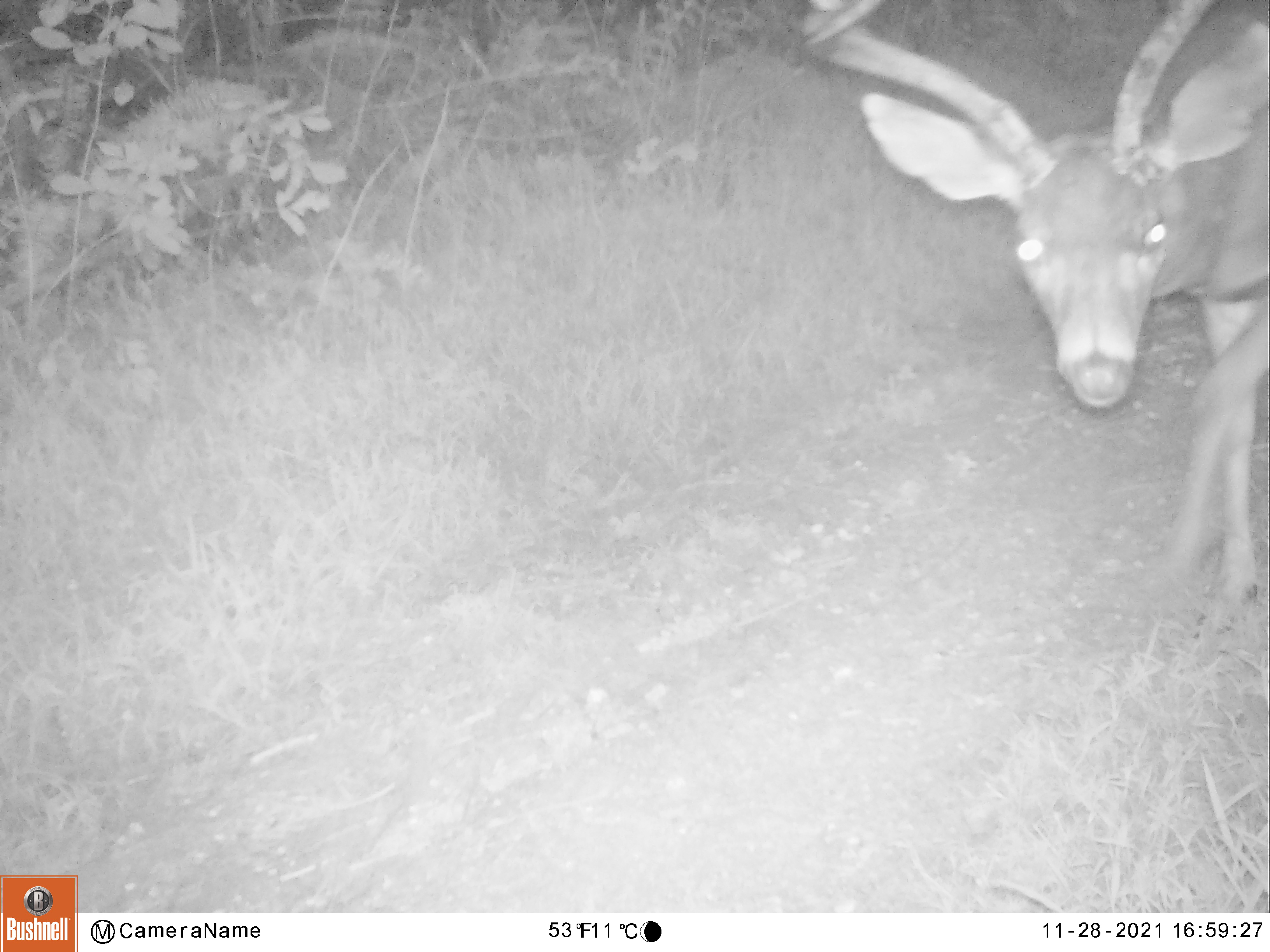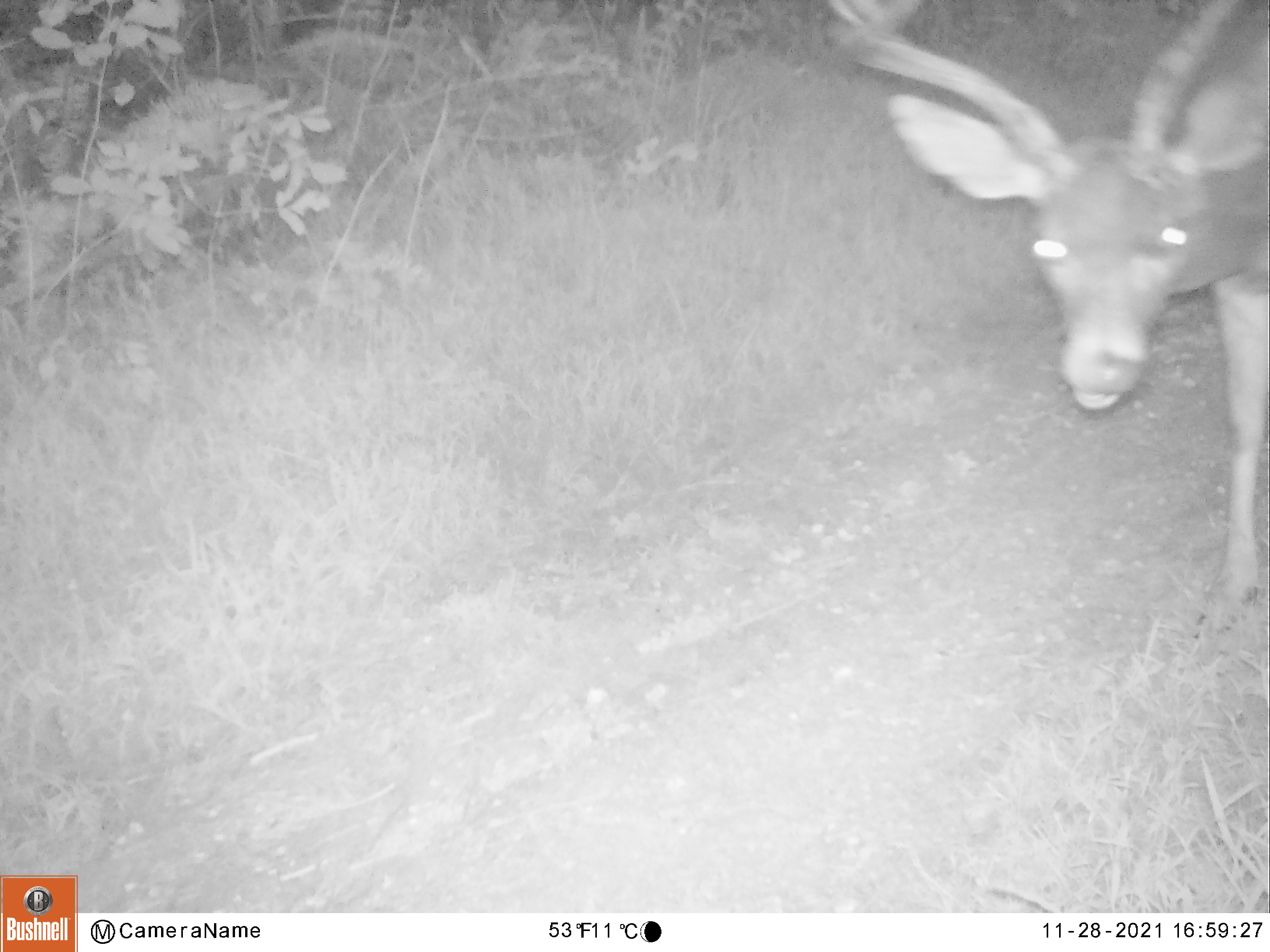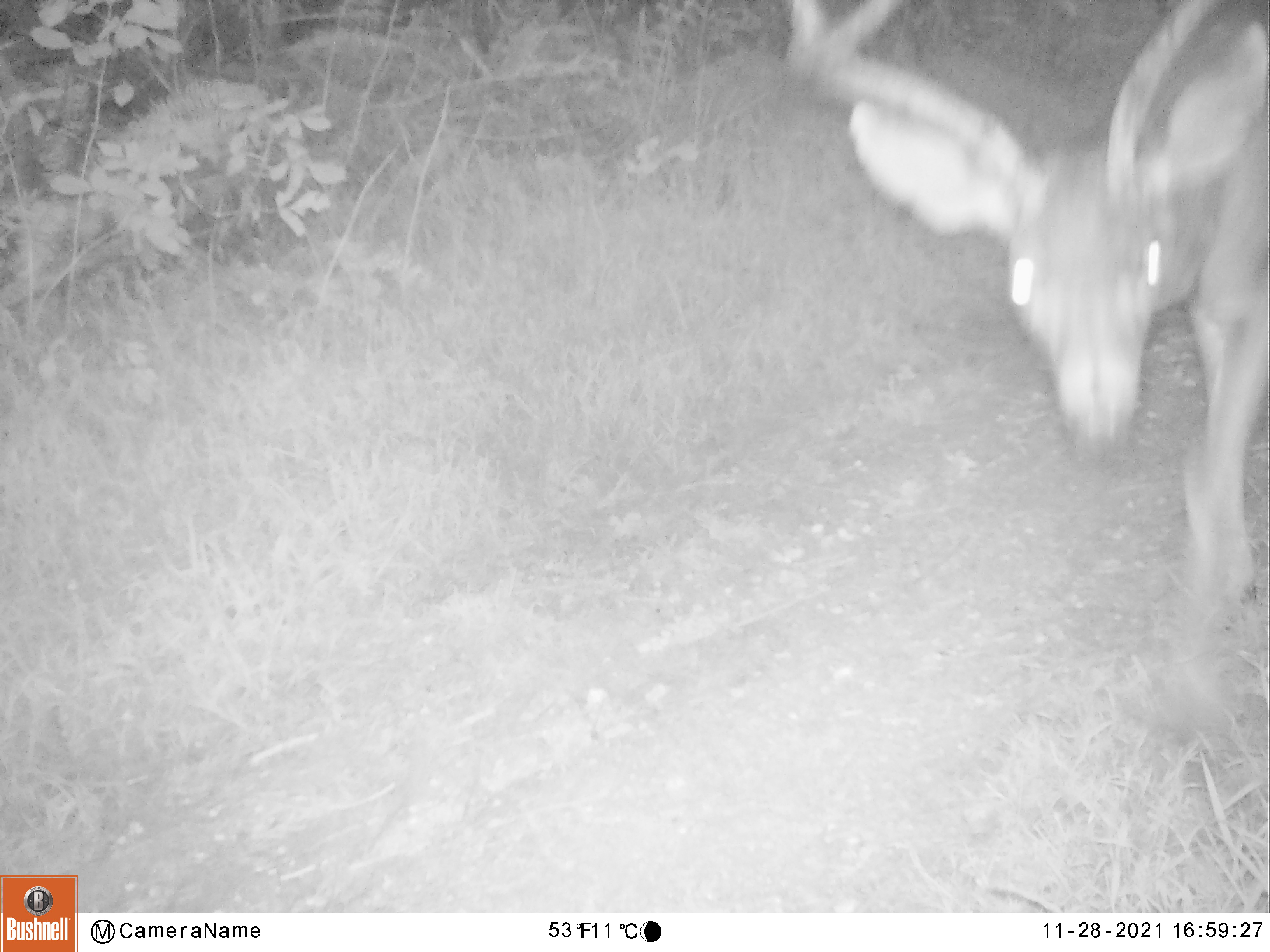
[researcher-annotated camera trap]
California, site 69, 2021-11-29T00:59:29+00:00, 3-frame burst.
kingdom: Animalia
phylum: Chordata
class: Mammalia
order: Artiodactyla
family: Cervidae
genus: Odocoileus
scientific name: Odocoileus hemionus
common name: mule deer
Mule deer (Odocoileus hemionus).